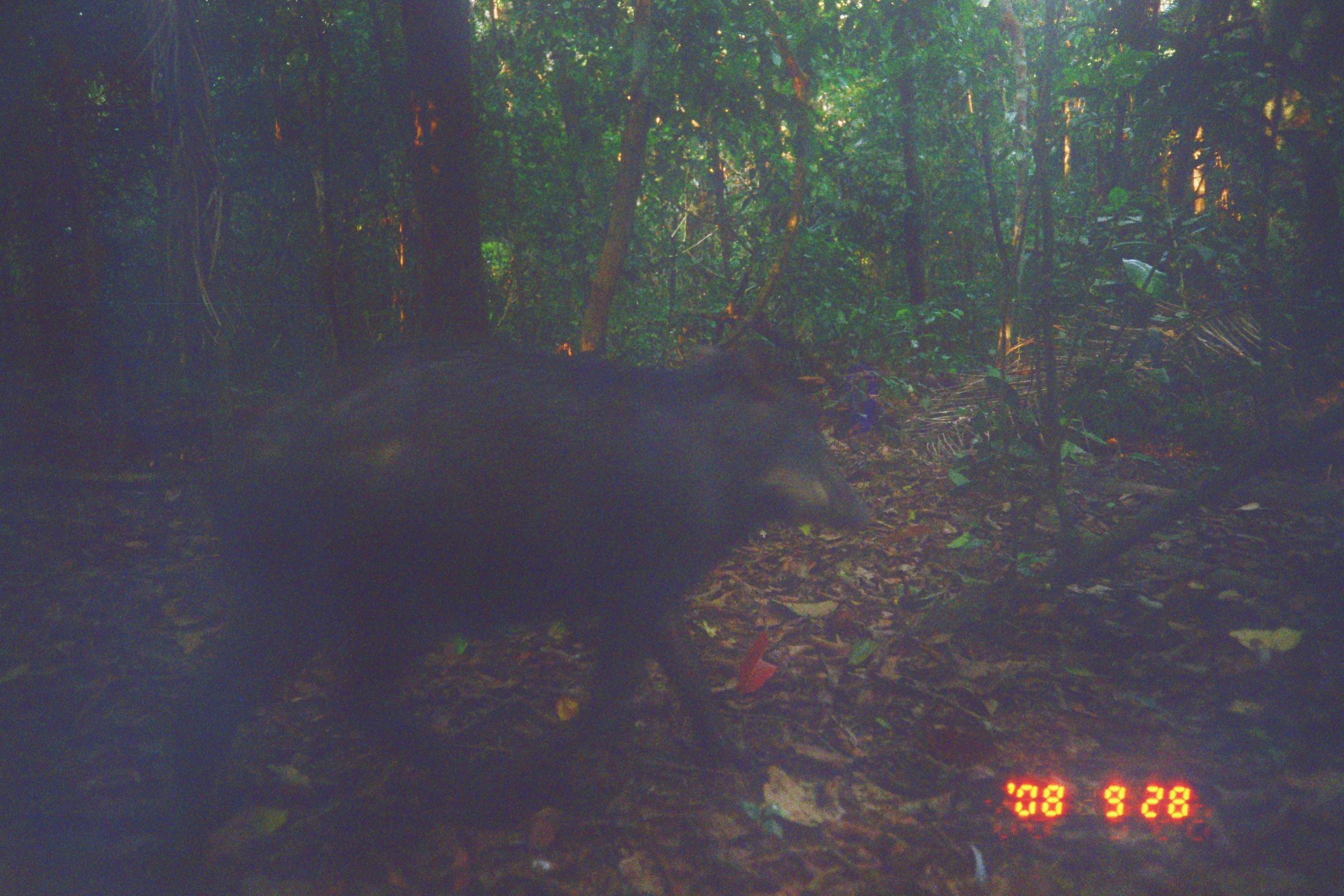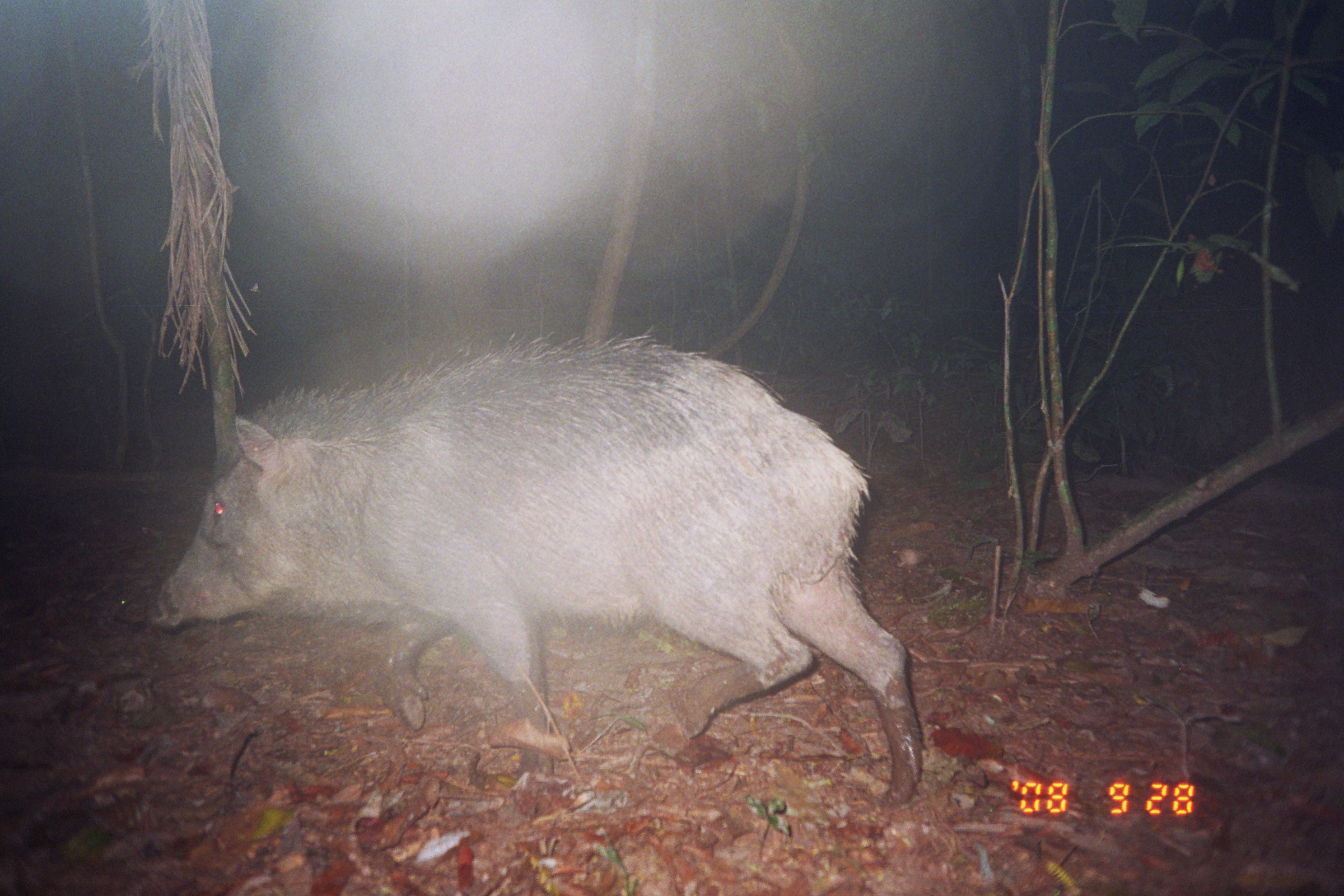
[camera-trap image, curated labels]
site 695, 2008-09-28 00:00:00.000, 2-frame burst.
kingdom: Animalia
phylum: Chordata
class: Mammalia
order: Artiodactyla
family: Tayassuidae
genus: Tayassu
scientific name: Tayassu pecari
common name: white-lipped peccary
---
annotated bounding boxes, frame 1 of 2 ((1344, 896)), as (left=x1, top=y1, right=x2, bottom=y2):
tayassu pecari: (left=178, top=325, right=868, bottom=771)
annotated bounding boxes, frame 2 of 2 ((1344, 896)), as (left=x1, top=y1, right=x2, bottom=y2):
tayassu pecari: (left=145, top=333, right=926, bottom=809)